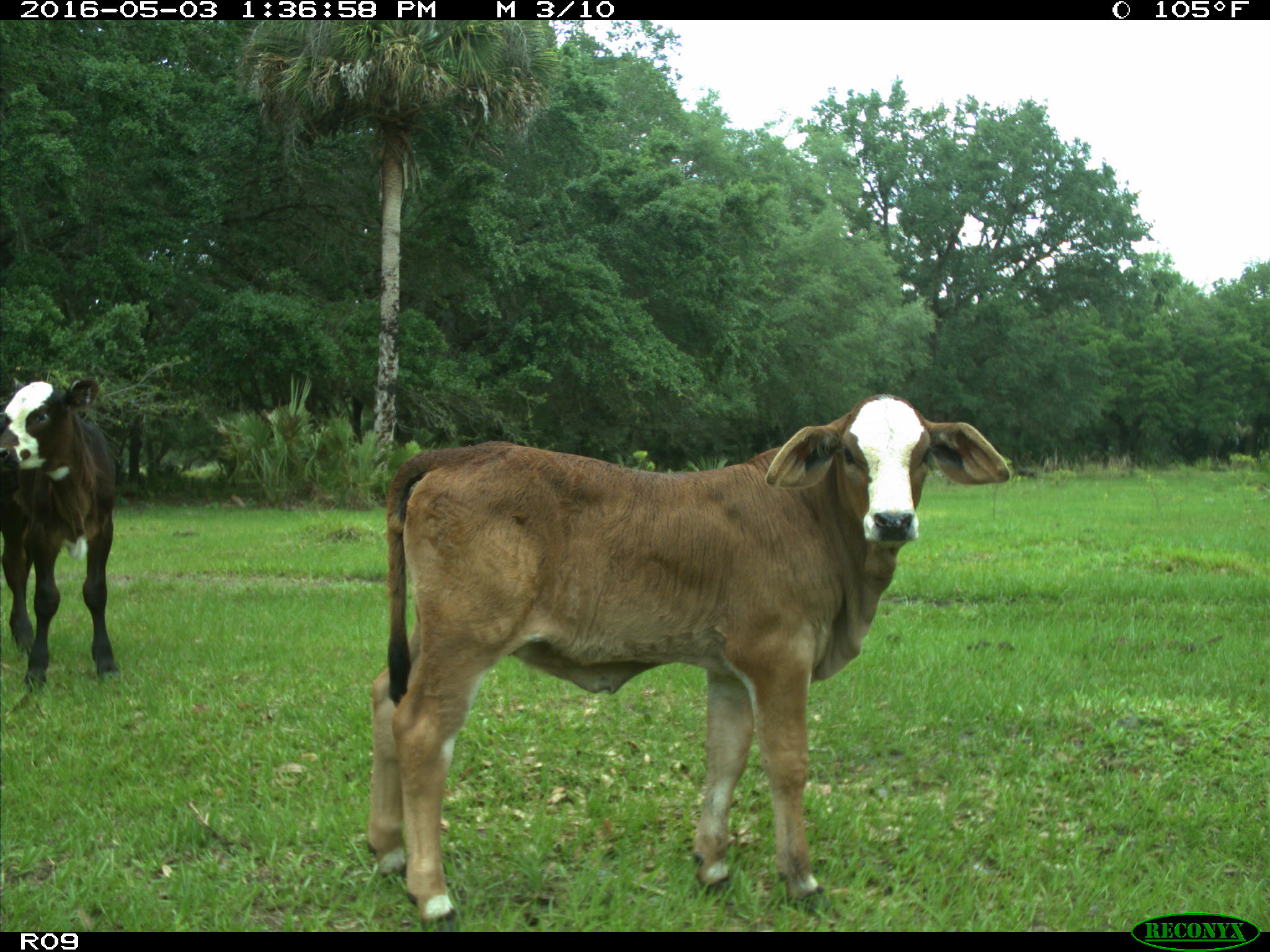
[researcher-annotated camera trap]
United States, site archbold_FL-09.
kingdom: Animalia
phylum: Chordata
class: Mammalia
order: Artiodactyla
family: Bovidae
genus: Bos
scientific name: Bos taurus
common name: domestic cow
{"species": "Bos taurus (domestic cow)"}